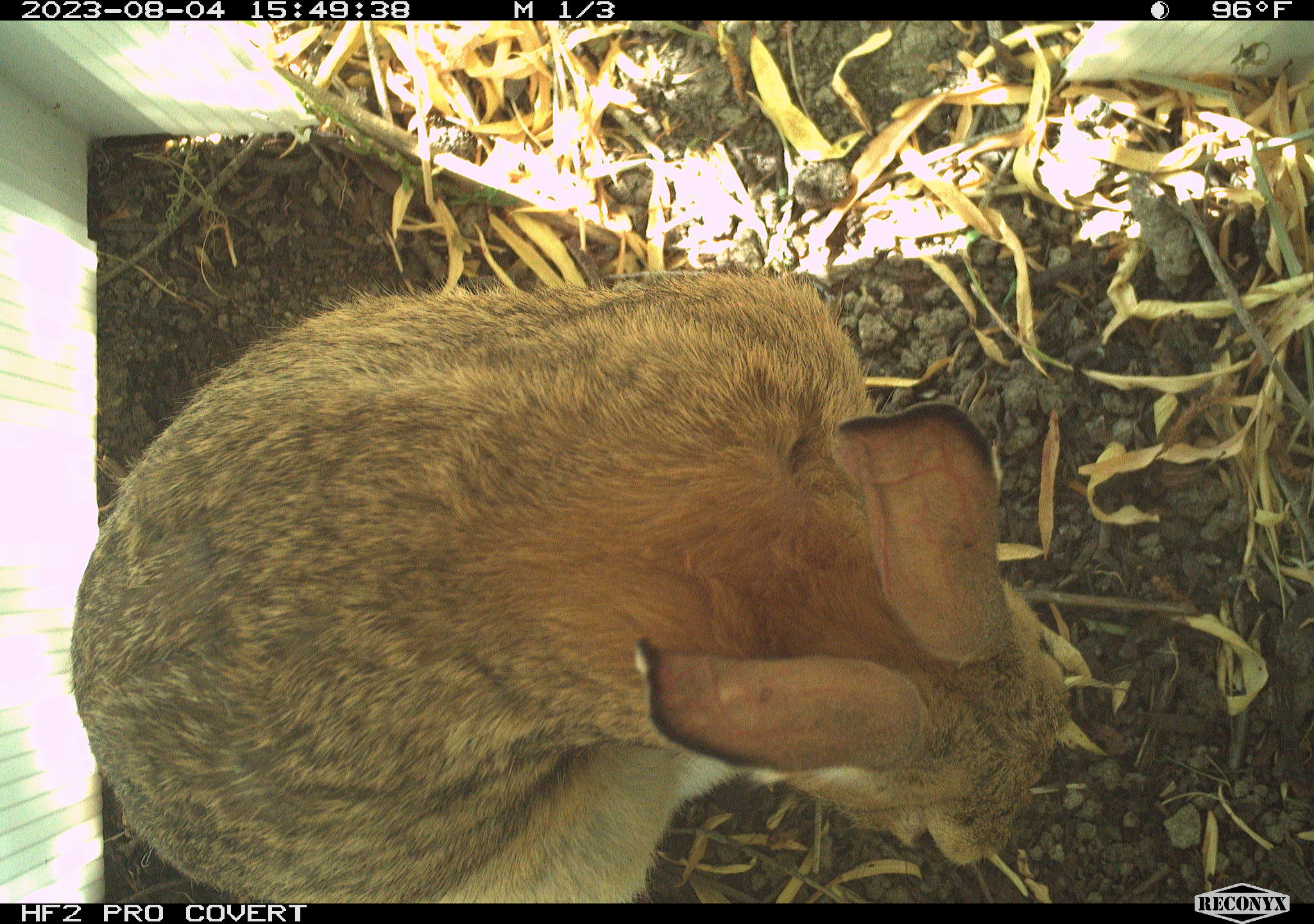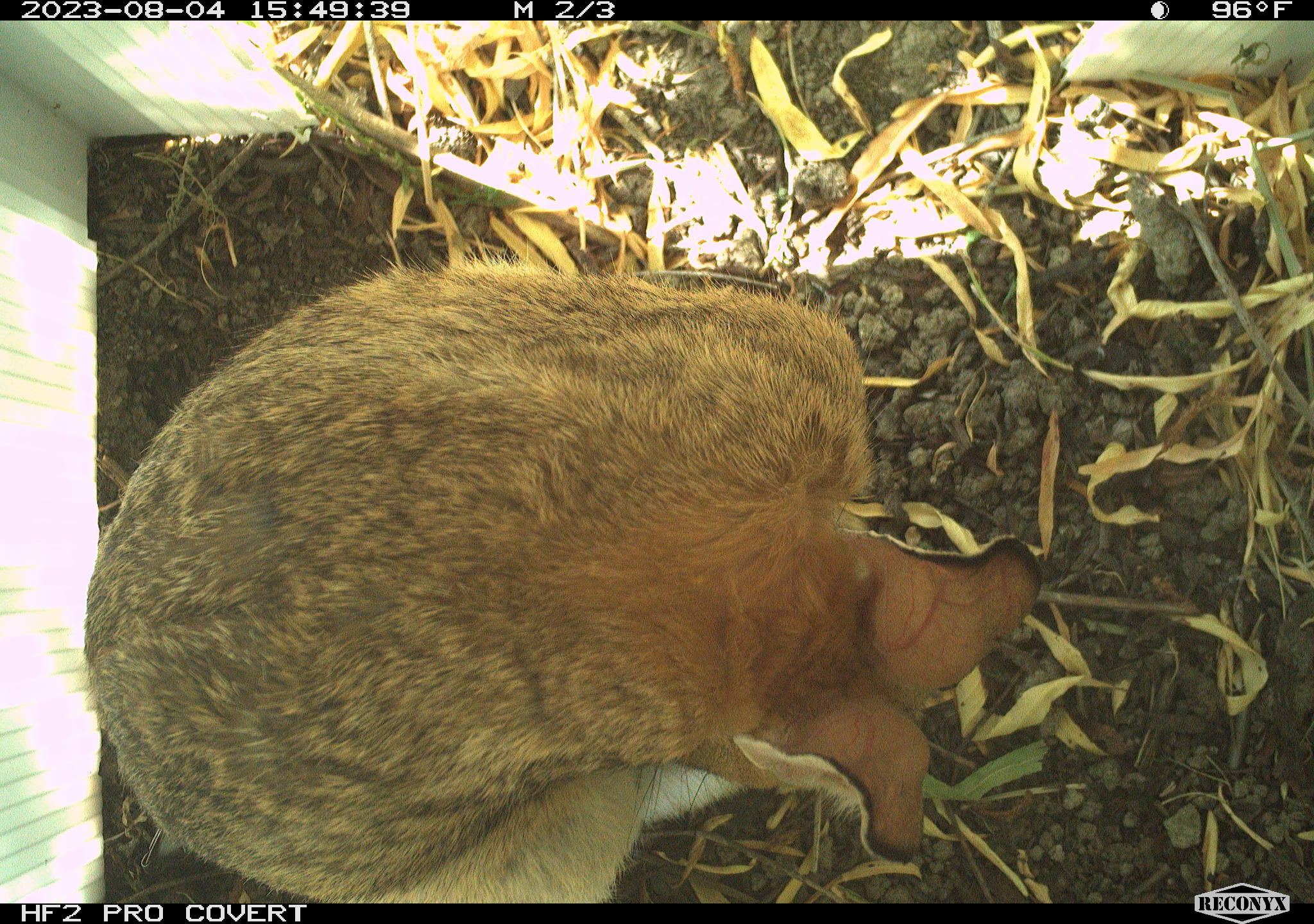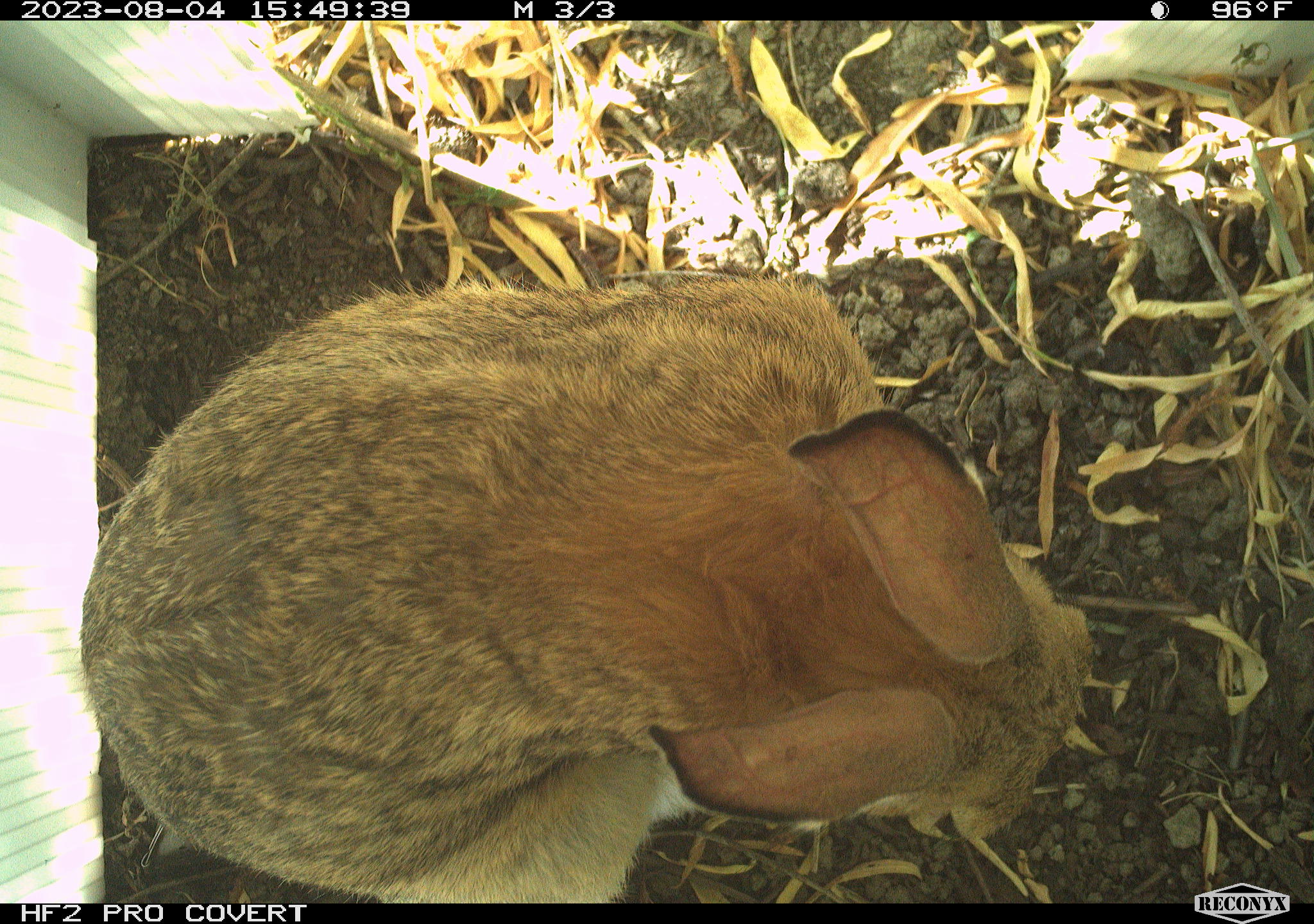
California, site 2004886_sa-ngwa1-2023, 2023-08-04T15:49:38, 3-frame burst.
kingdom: Animalia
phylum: Chordata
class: Mammalia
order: Lagomorpha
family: Leporidae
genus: Sylvilagus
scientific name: Sylvilagus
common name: cottontail rabbits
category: sylvilagus species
Sylvilagus species (cottontail rabbits) (Sylvilagus).